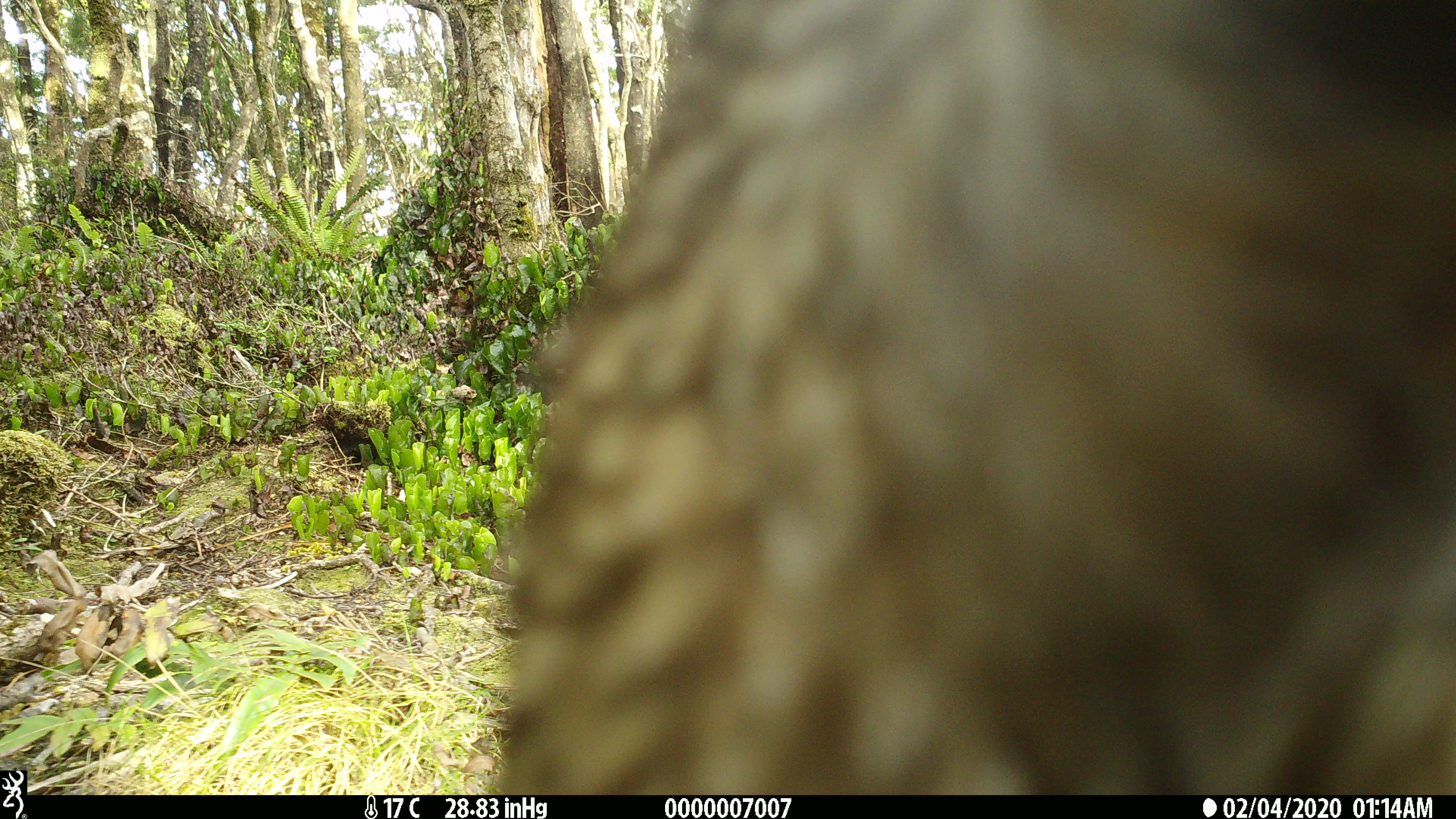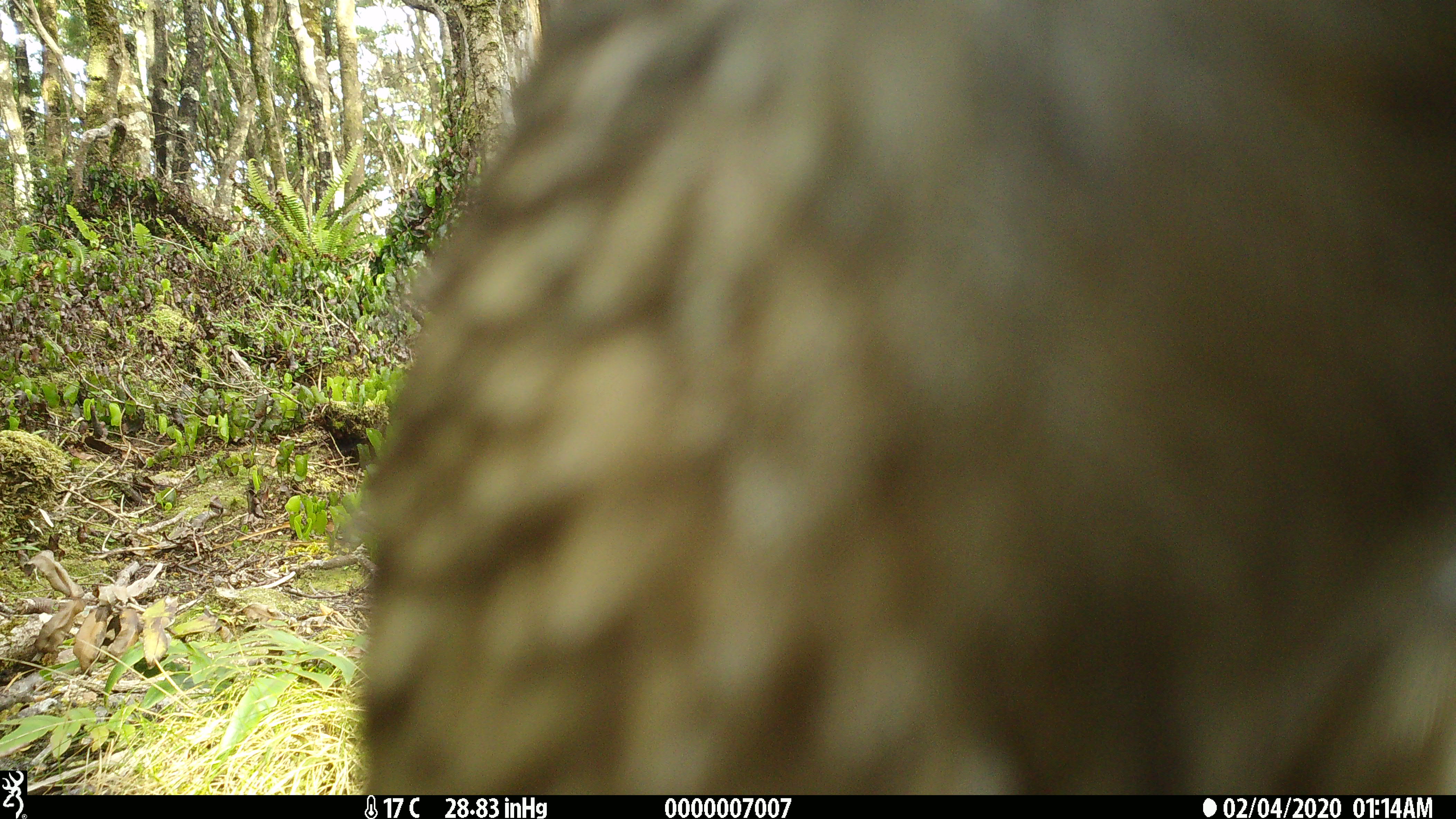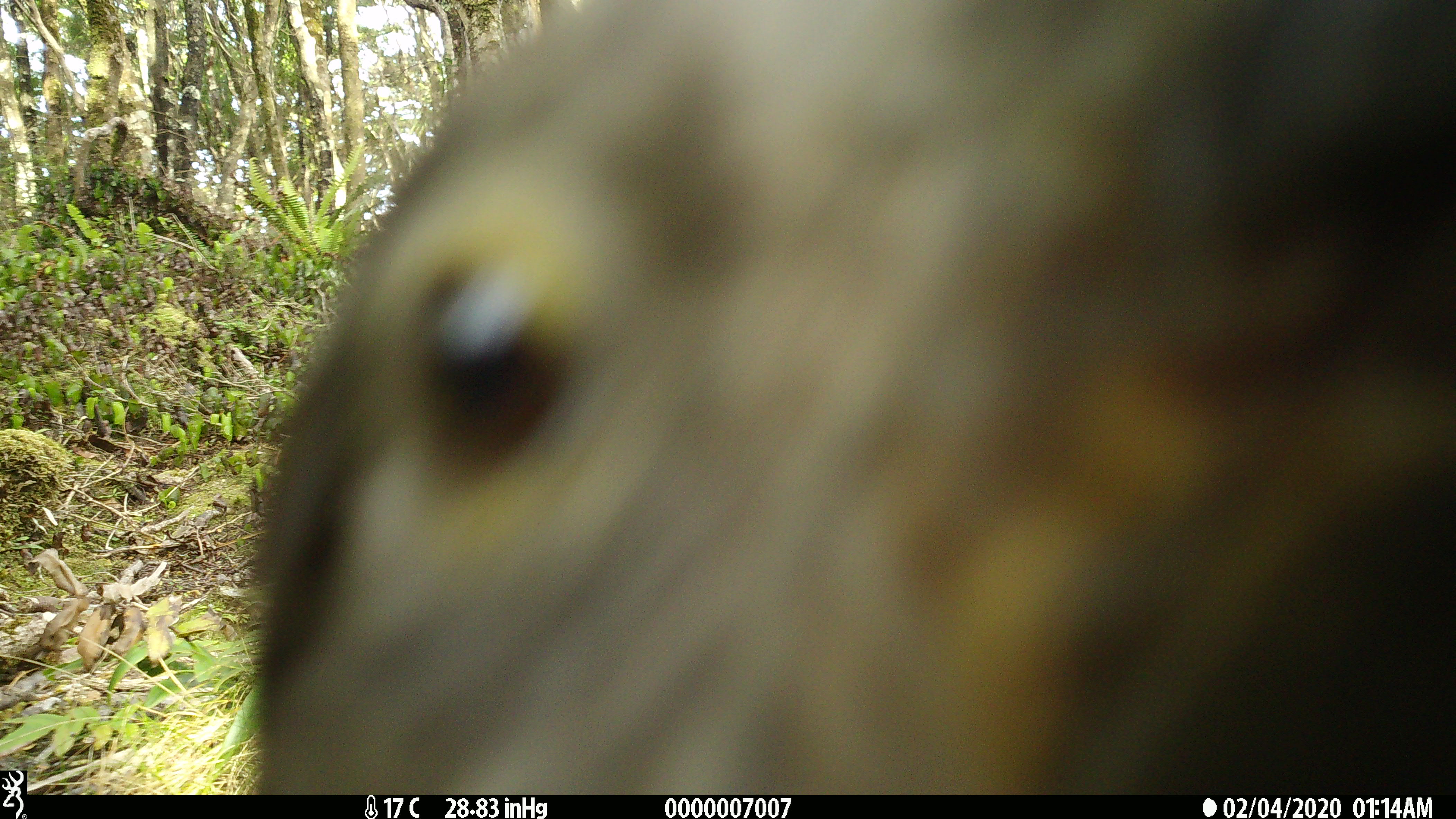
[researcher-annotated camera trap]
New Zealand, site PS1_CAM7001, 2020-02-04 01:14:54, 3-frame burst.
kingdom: Animalia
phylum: Chordata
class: Aves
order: Psittaciformes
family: Strigopidae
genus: Nestor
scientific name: Nestor notabilis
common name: kea